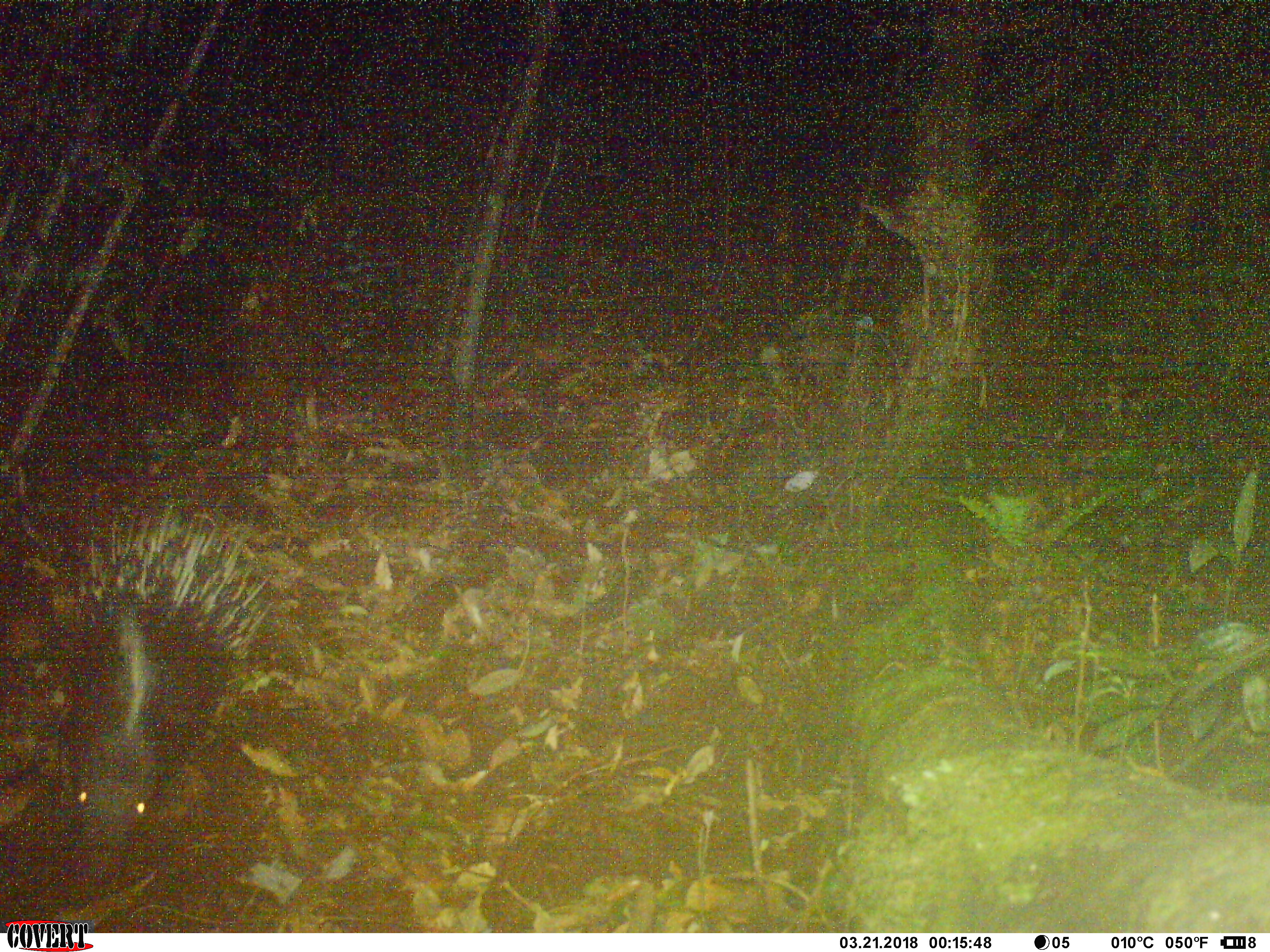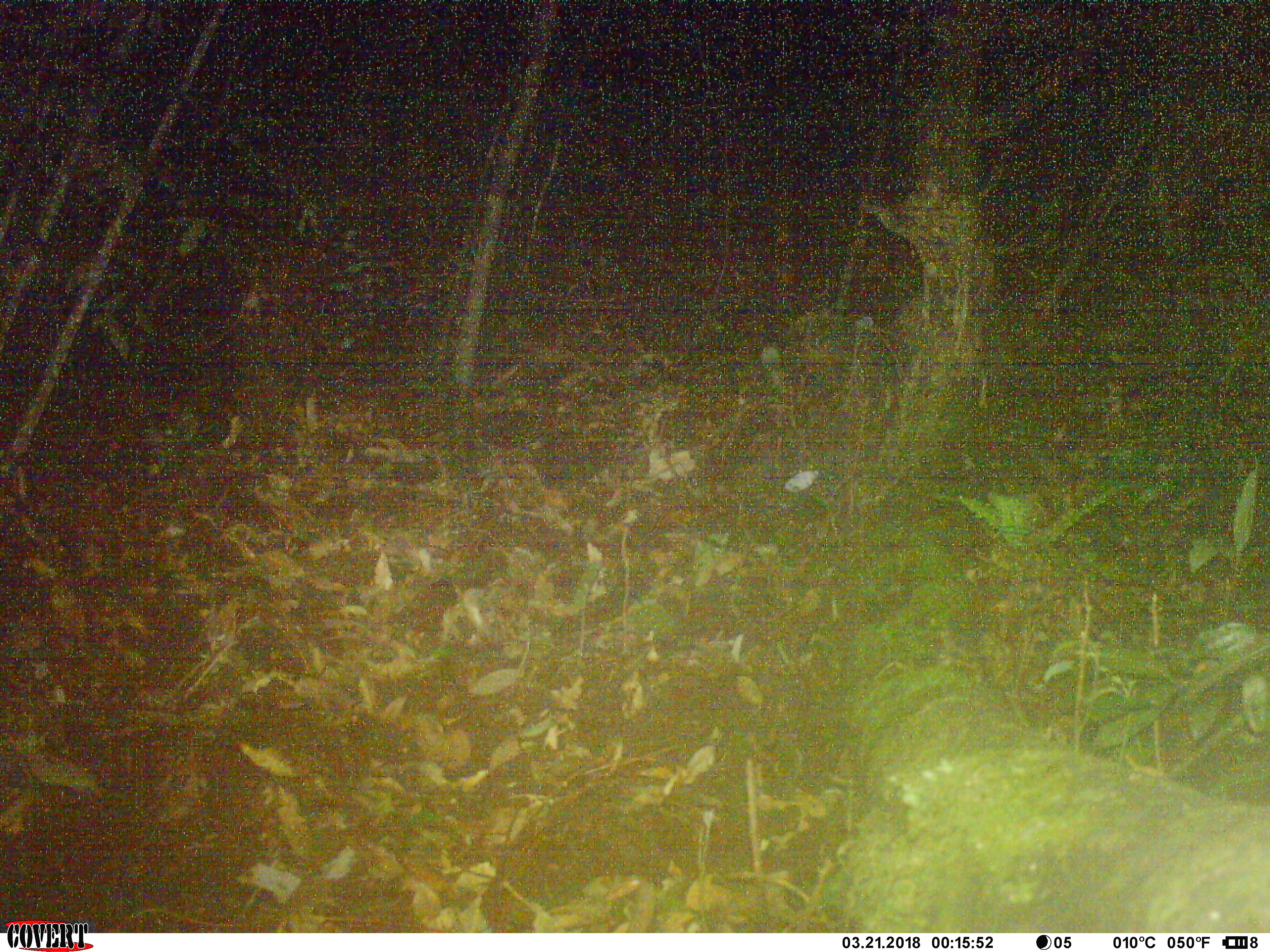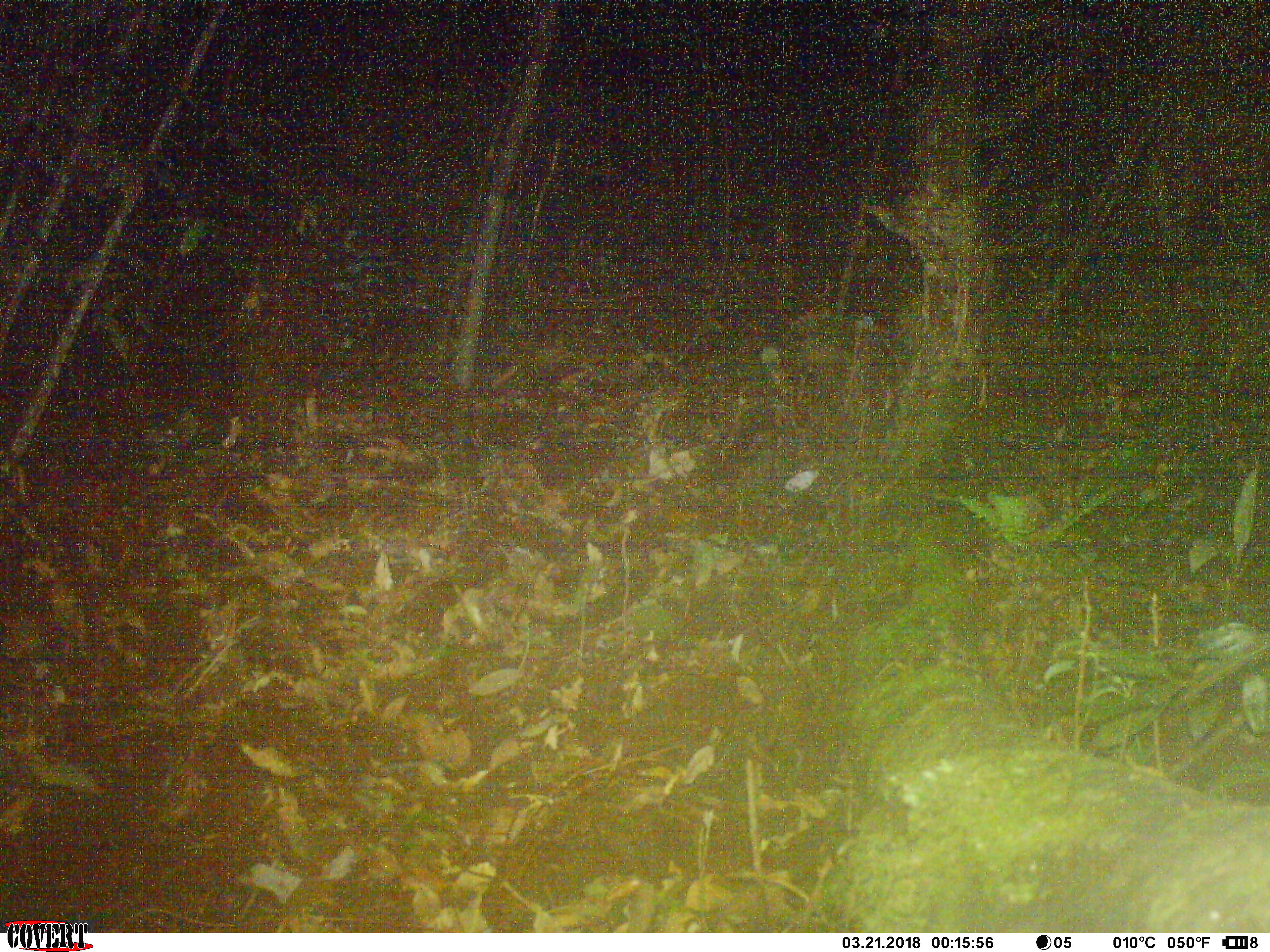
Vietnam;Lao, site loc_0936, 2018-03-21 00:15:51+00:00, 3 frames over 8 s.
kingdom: Animalia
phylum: Chordata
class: Mammalia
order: Rodentia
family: Hystricidae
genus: Hystrix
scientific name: Hystrix brachyura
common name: malayan porcupine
Malayan porcupine (Hystrix brachyura). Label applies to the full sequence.